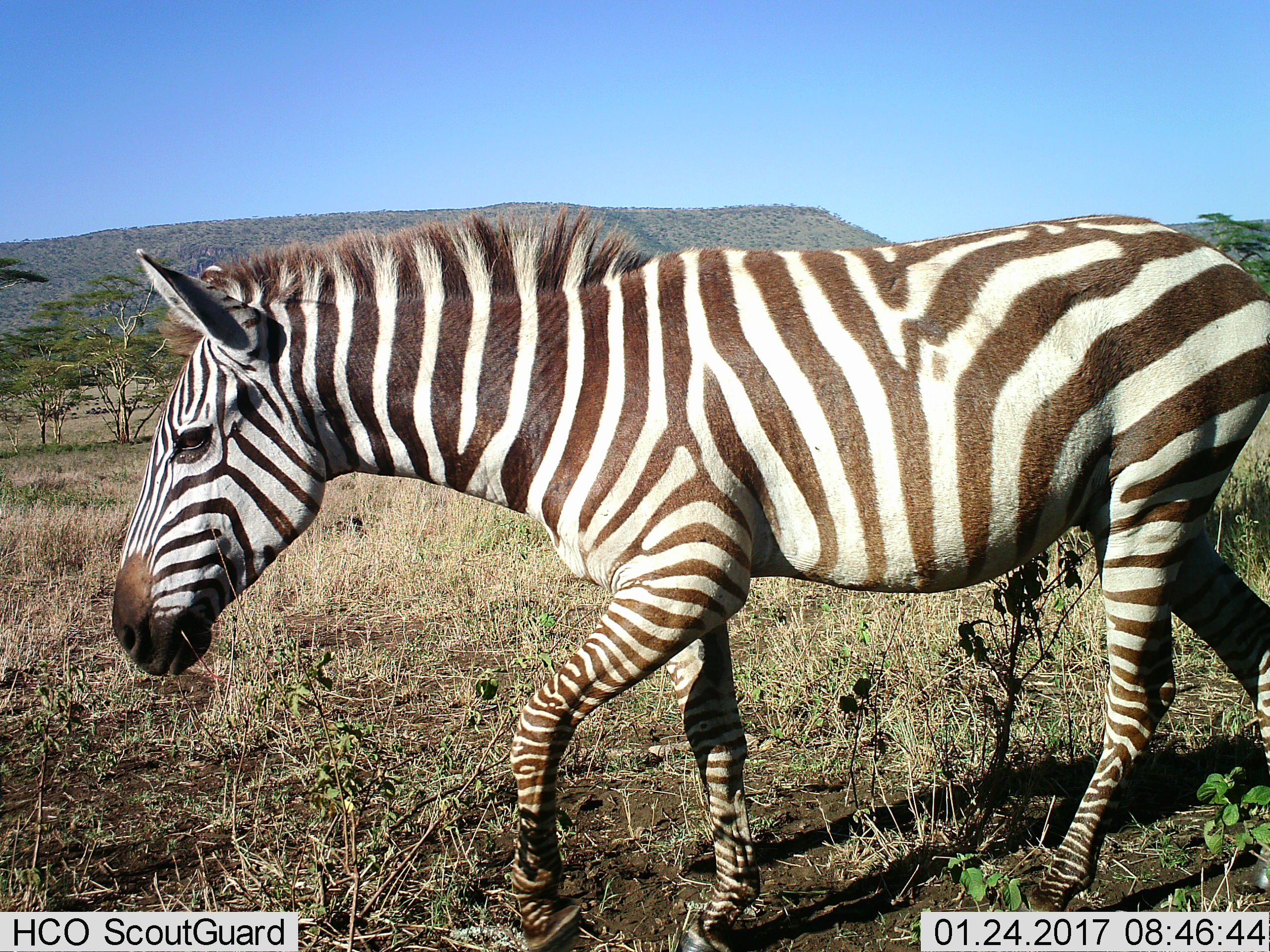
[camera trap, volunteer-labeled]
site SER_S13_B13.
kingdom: Animalia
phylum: Chordata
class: Mammalia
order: Perissodactyla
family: Equidae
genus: Equus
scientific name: Equus quagga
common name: plains zebra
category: zebraplains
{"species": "zebraplains (plains zebra) (Equus quagga)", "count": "1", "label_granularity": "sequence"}